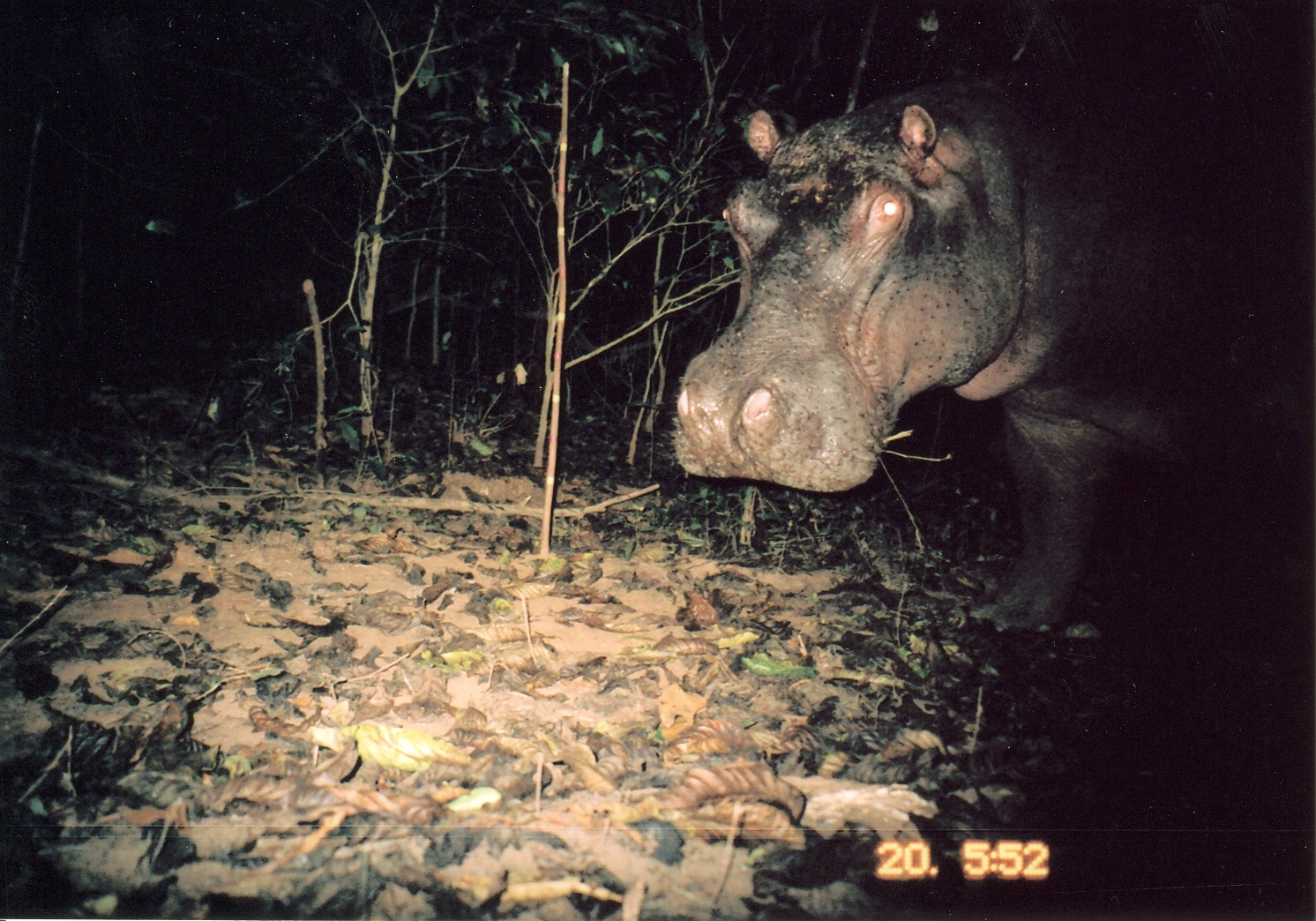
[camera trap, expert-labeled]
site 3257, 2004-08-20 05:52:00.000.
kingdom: Animalia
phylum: Chordata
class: Mammalia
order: Artiodactyla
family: Hippopotamidae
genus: Hippopotamus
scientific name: Hippopotamus amphibius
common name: hippopotamus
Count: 1.